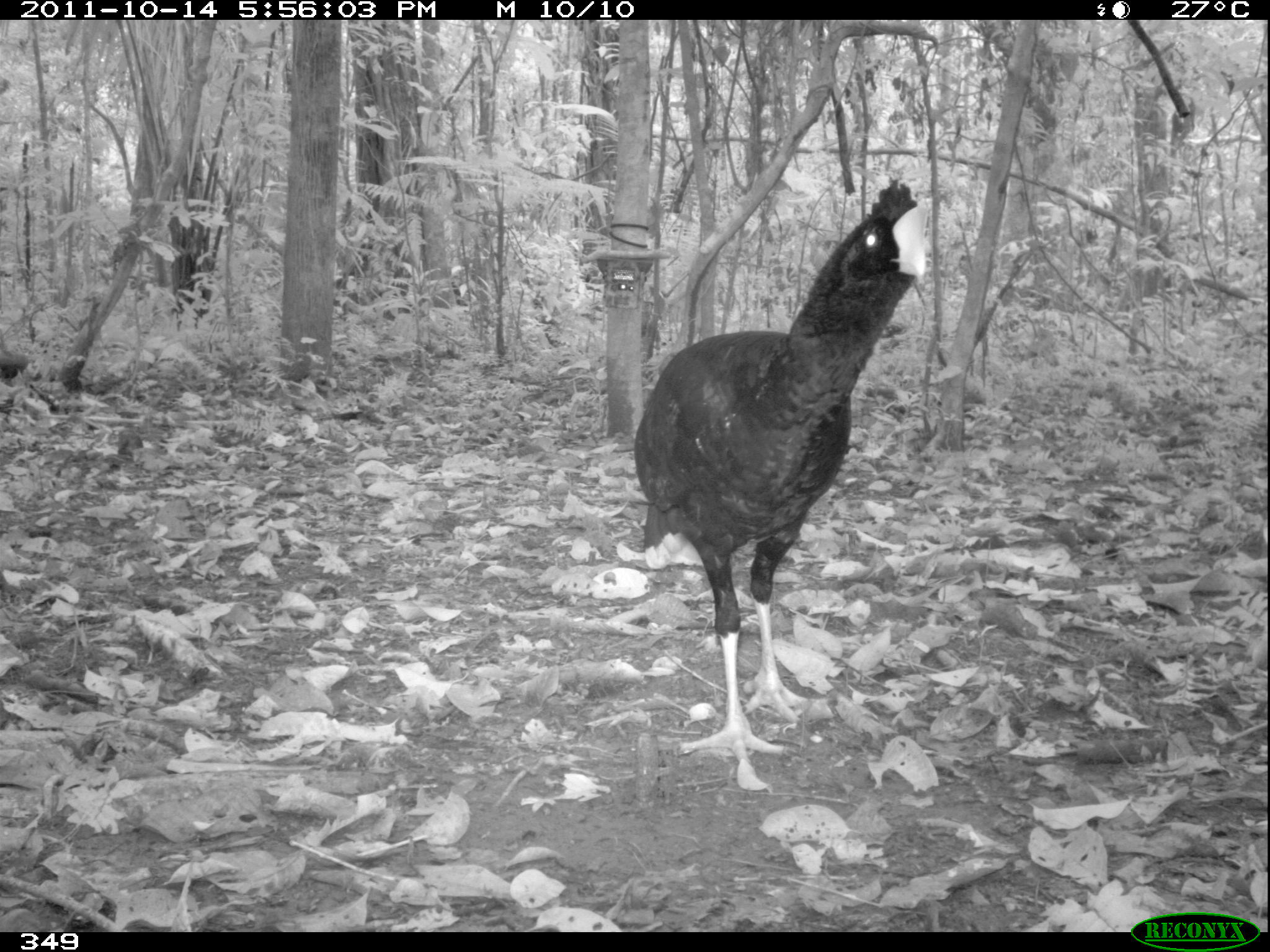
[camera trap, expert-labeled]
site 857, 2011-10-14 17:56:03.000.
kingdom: Animalia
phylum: Chordata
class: Aves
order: Galliformes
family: Cracidae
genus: Mitu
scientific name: Mitu tuberosum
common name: razor-billed curassow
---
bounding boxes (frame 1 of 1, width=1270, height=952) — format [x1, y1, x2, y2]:
mitu tuberosum: [631, 176, 928, 764]